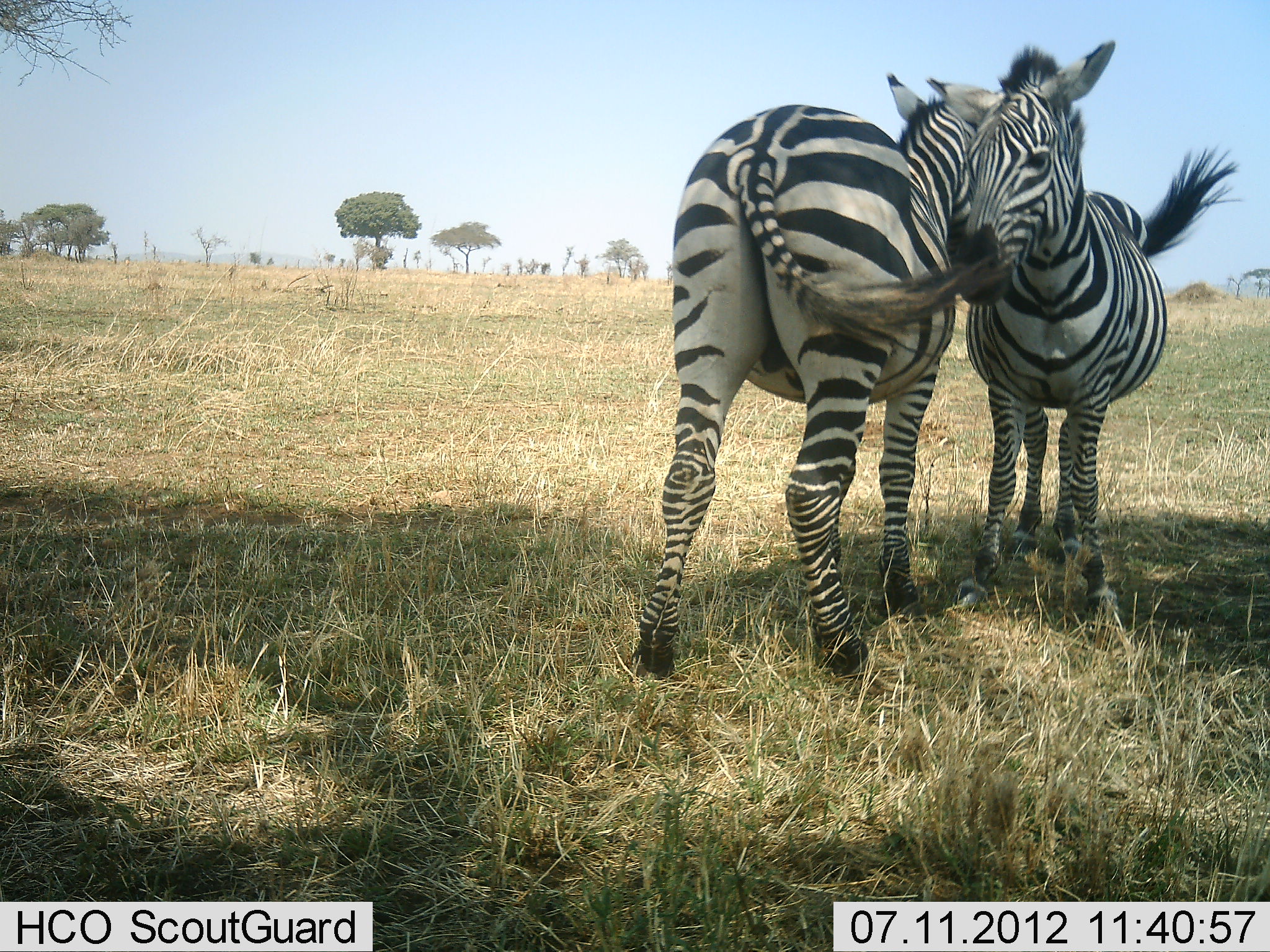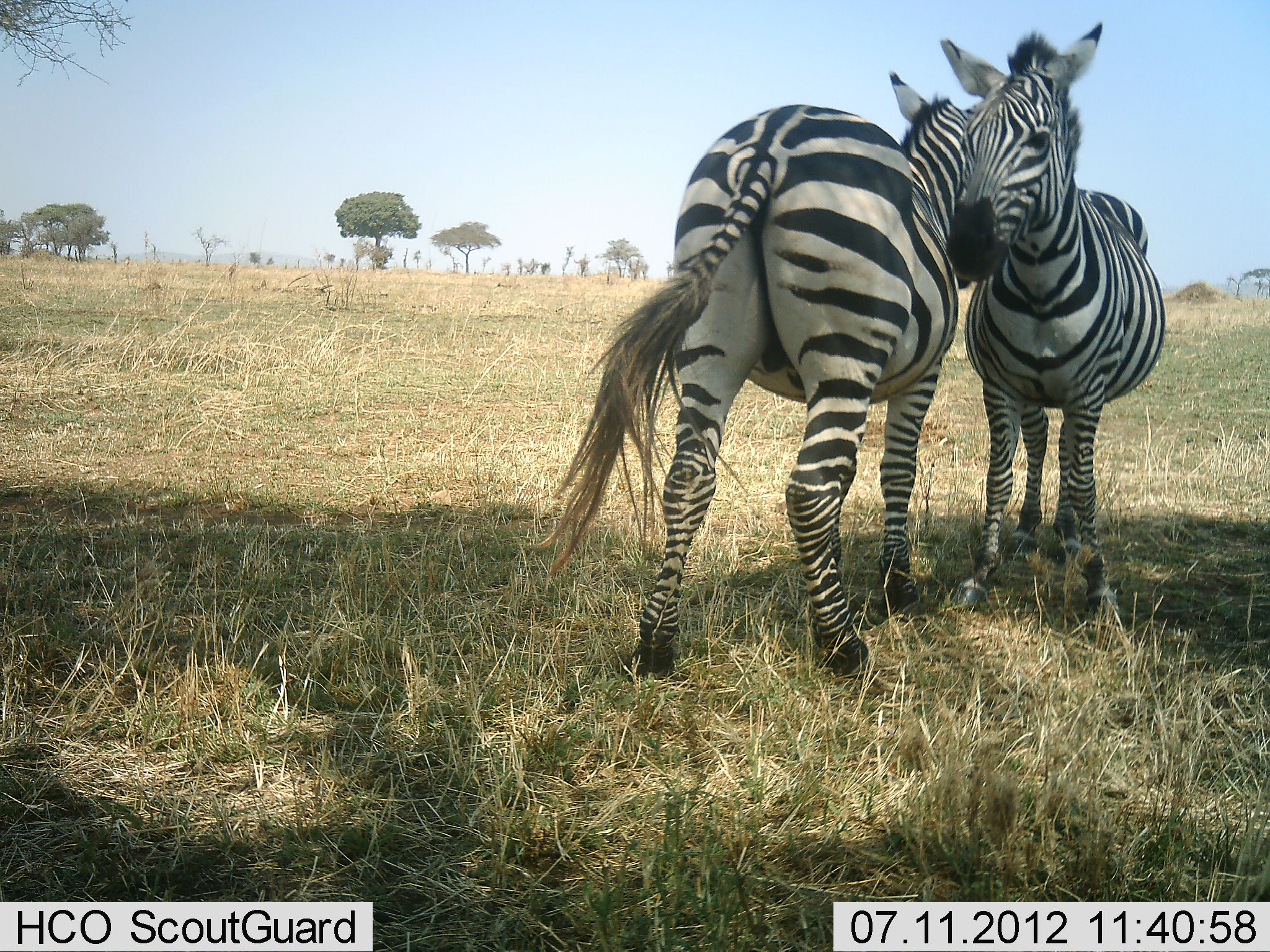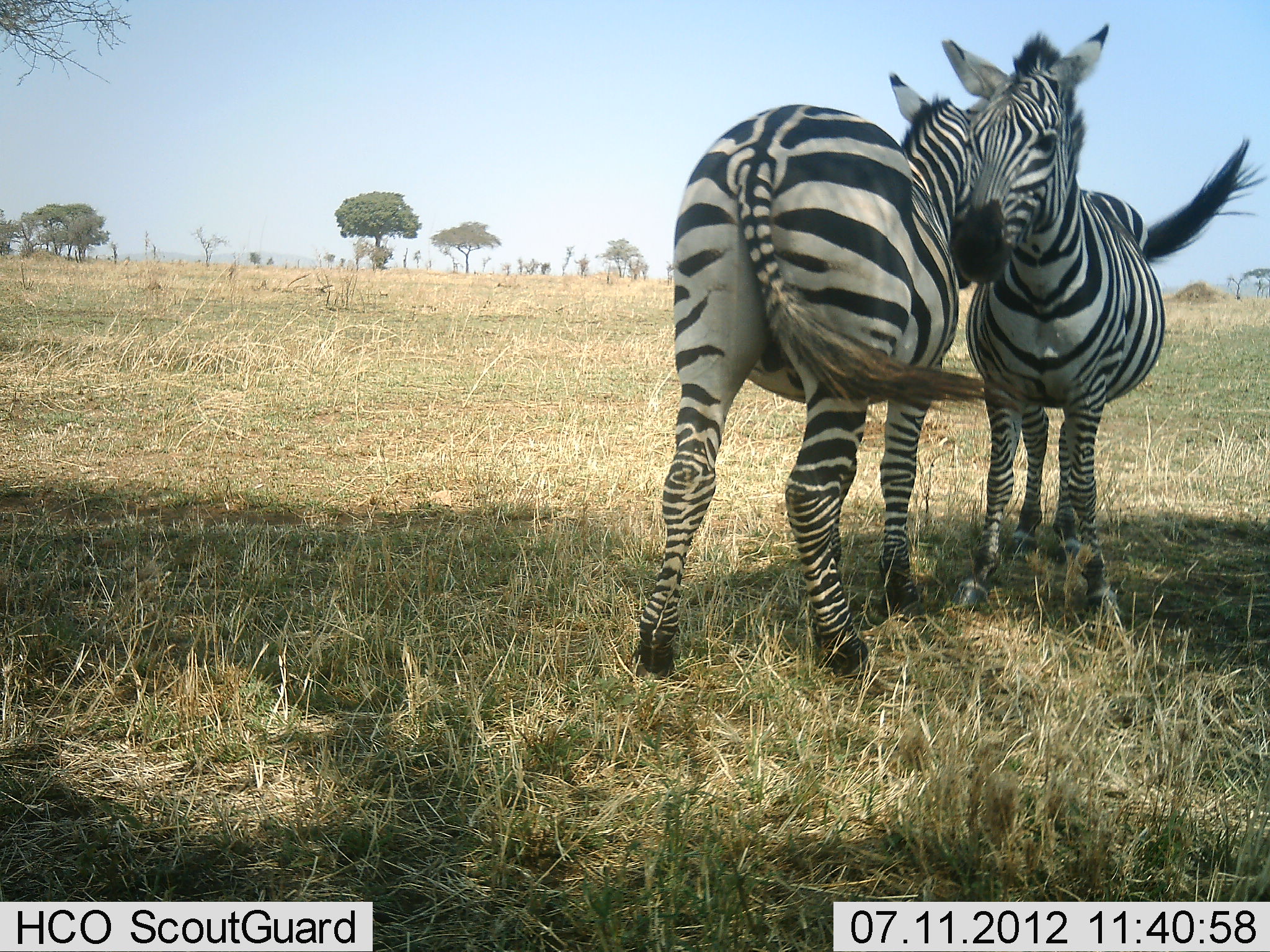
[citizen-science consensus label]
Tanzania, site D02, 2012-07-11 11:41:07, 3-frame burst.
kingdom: Animalia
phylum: Chordata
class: Mammalia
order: Perissodactyla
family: Equidae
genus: Equus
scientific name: Equus quagga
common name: plains zebra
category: zebra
Zebra (plains zebra) (Equus quagga), count 2. Behavior (volunteer vote fractions): standing 70%, resting 0%, moving 0%, interacting 60%. Young present (vote fraction): 0%. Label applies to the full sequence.